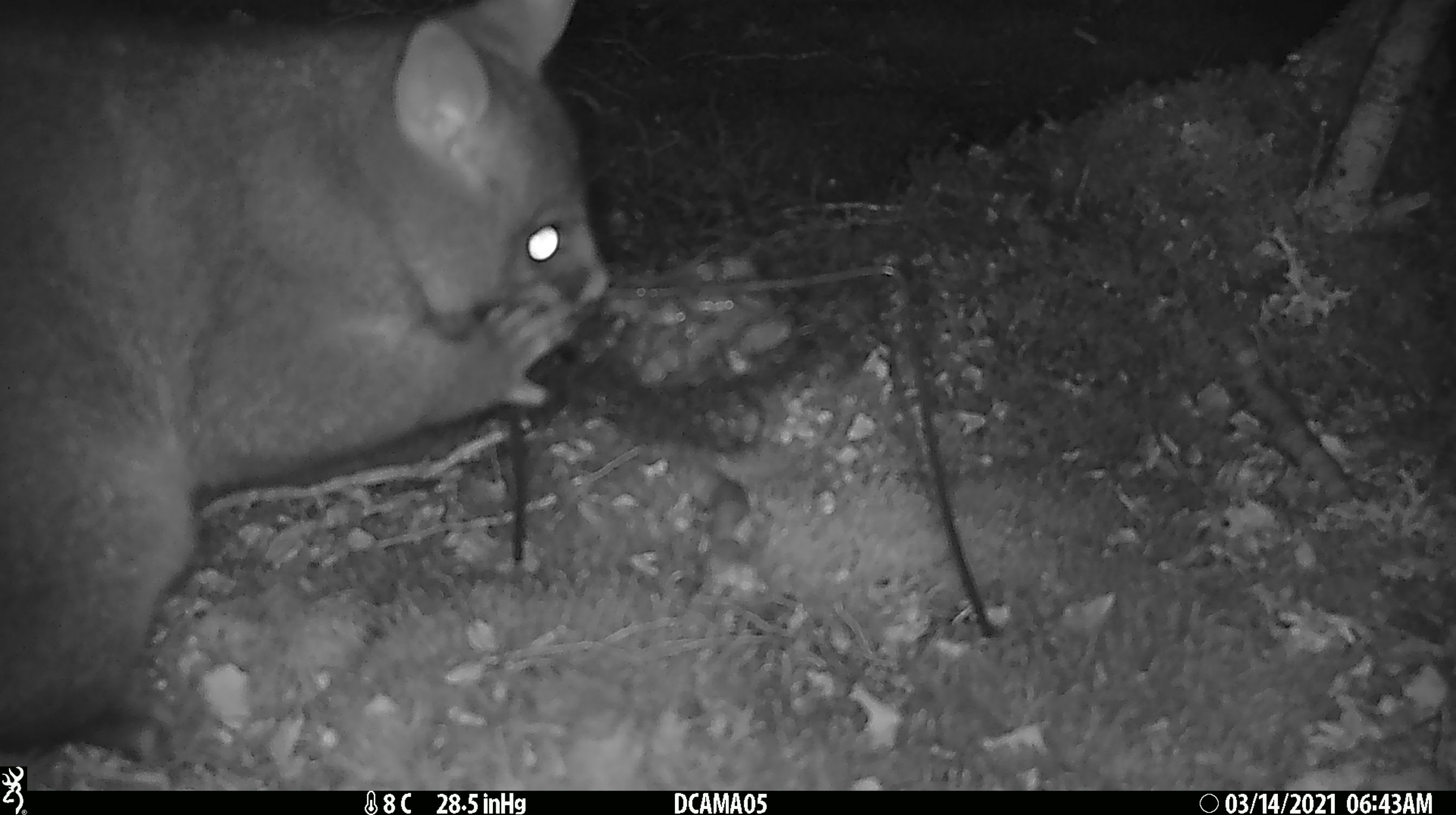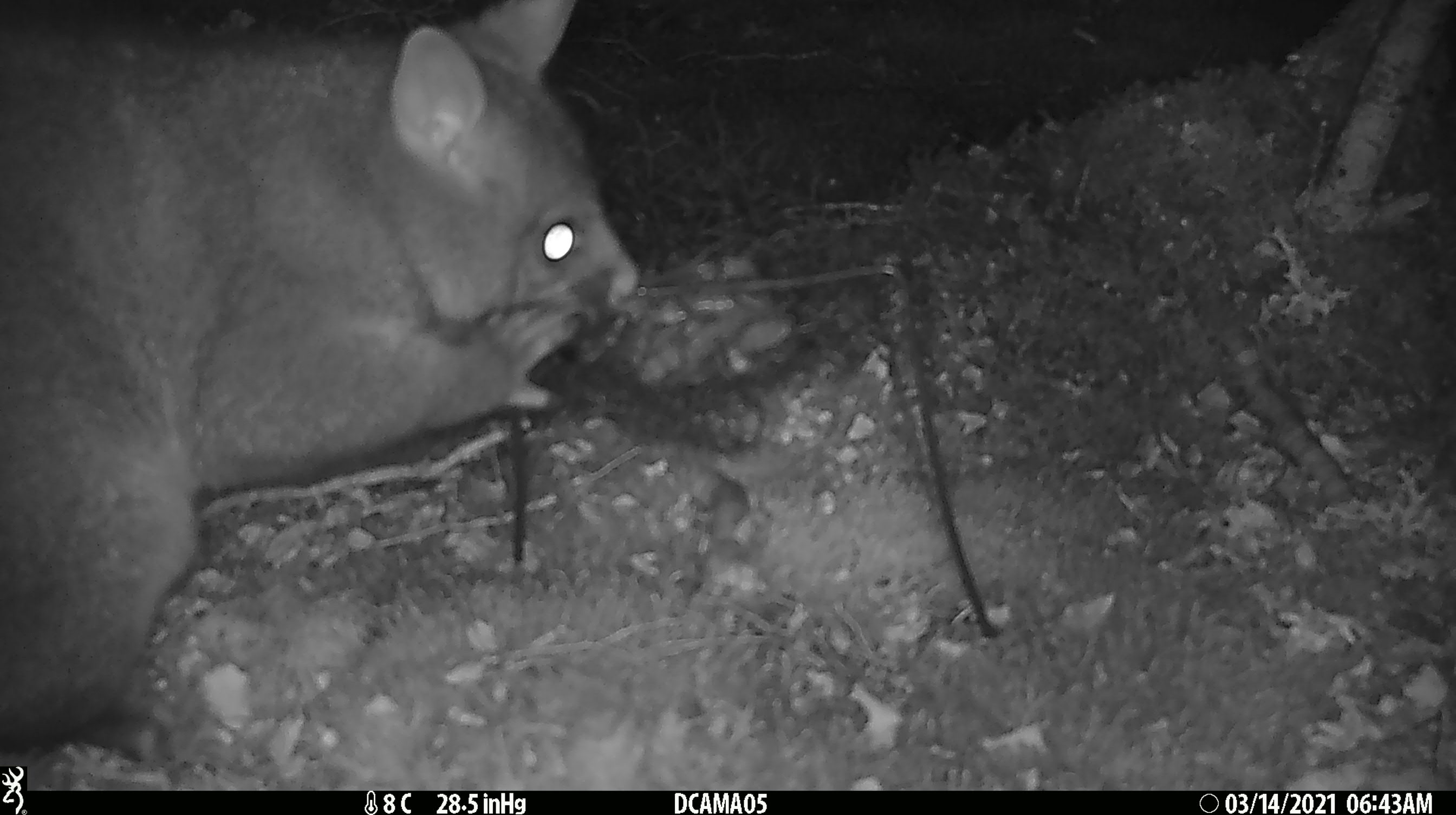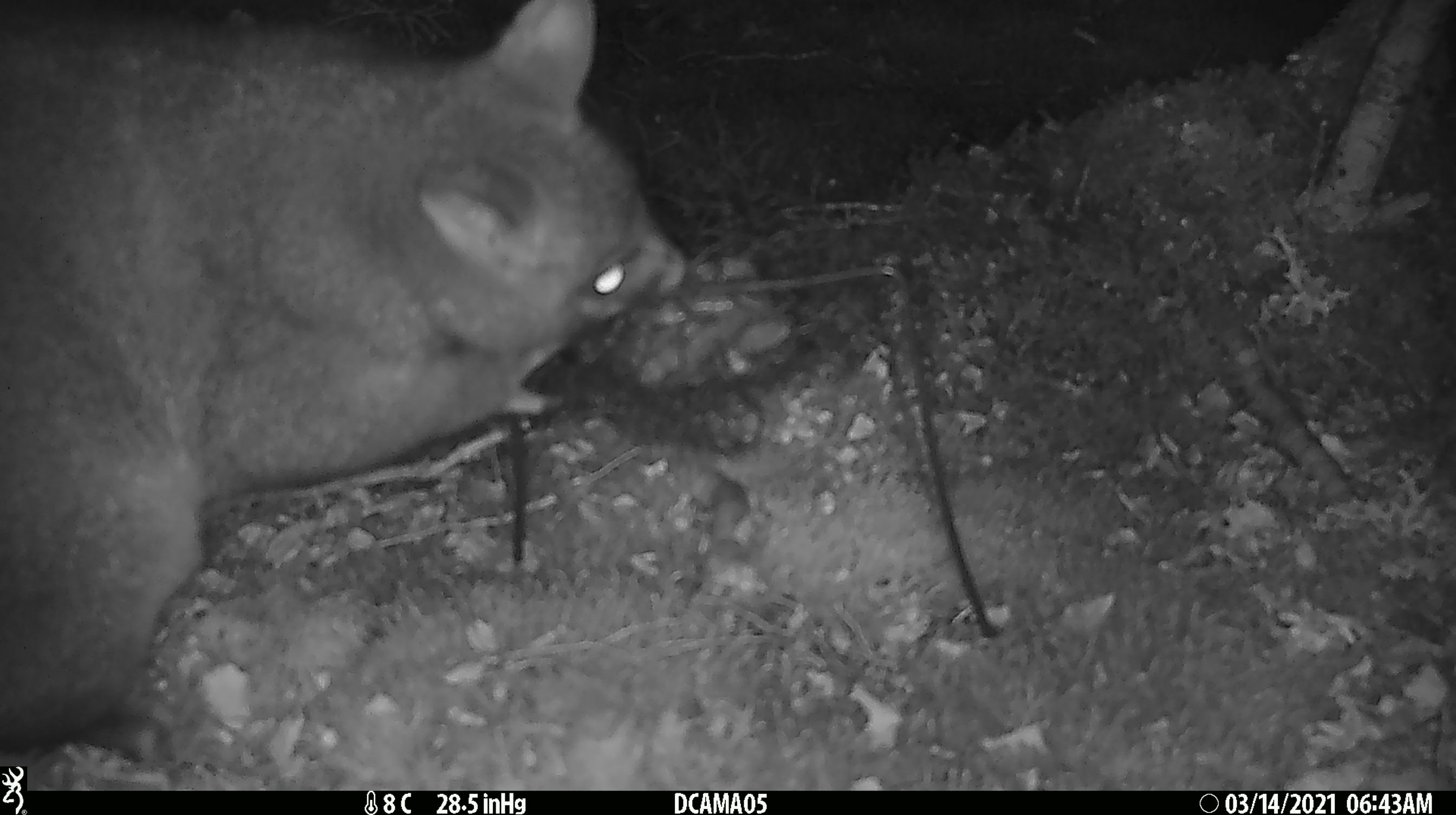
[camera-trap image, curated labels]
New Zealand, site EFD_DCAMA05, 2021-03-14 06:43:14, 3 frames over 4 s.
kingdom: Animalia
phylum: Chordata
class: Mammalia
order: Diprotodontia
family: Phalangeridae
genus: Trichosurus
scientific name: Trichosurus vulpecula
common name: common brushtail possum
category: possum